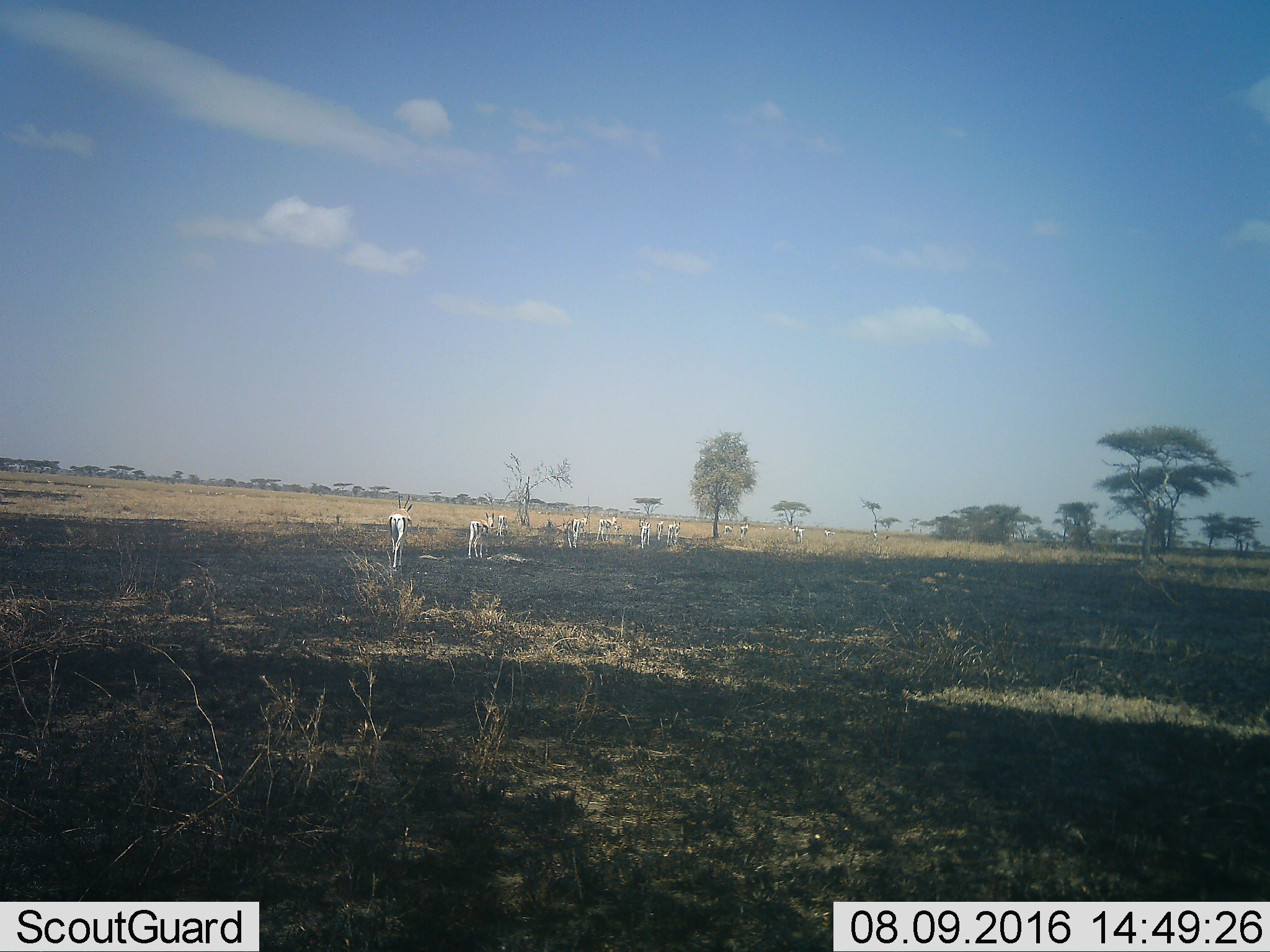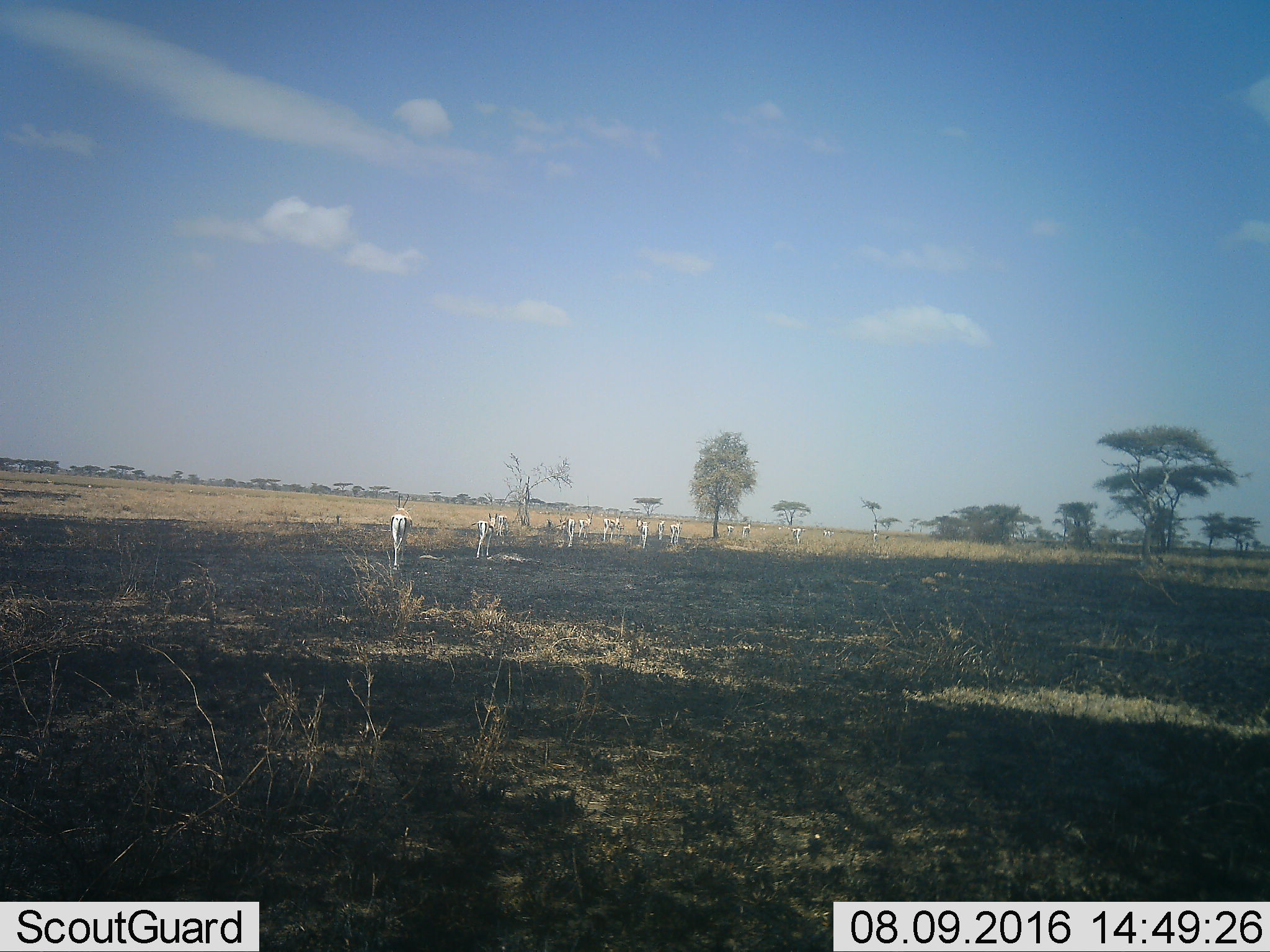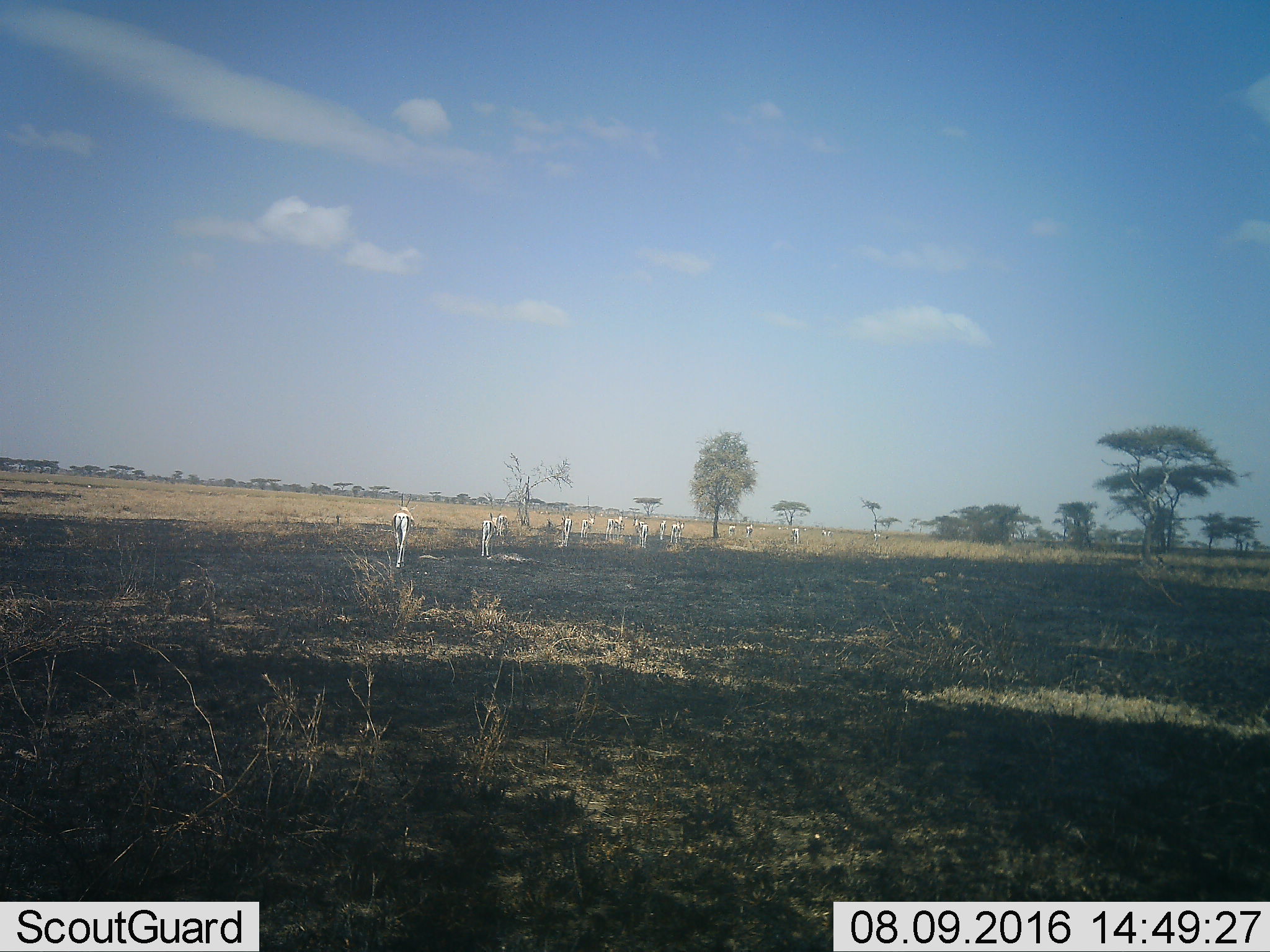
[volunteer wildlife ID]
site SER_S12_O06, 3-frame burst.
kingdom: Animalia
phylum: Chordata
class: Mammalia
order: Artiodactyla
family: Bovidae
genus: Eudorcas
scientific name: Eudorcas thomsonii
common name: thomson's gazelle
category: gazellethomsons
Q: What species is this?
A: Gazellethomsons (thomson's gazelle) (Eudorcas thomsonii).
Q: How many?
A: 11-50.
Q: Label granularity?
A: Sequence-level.